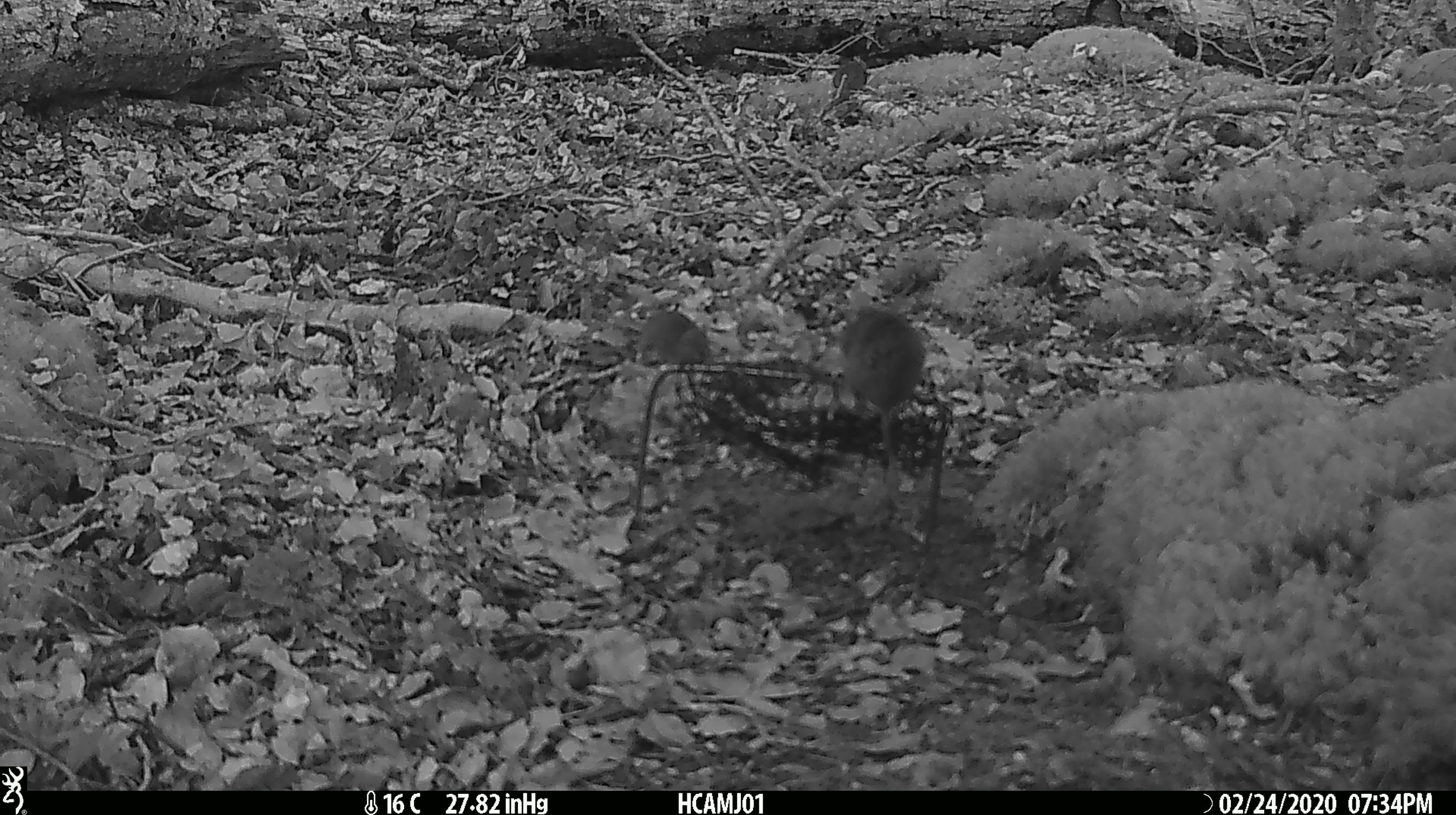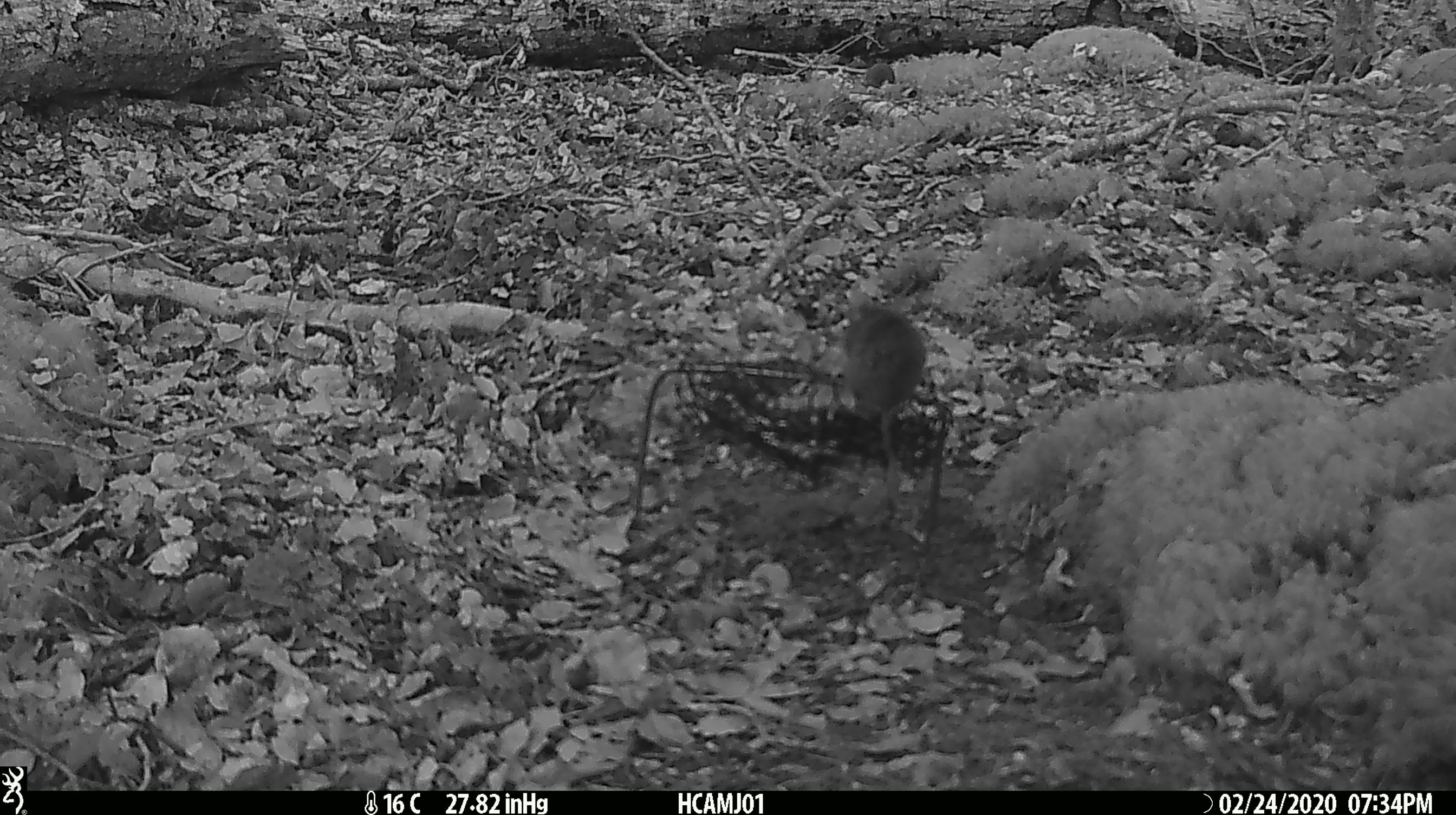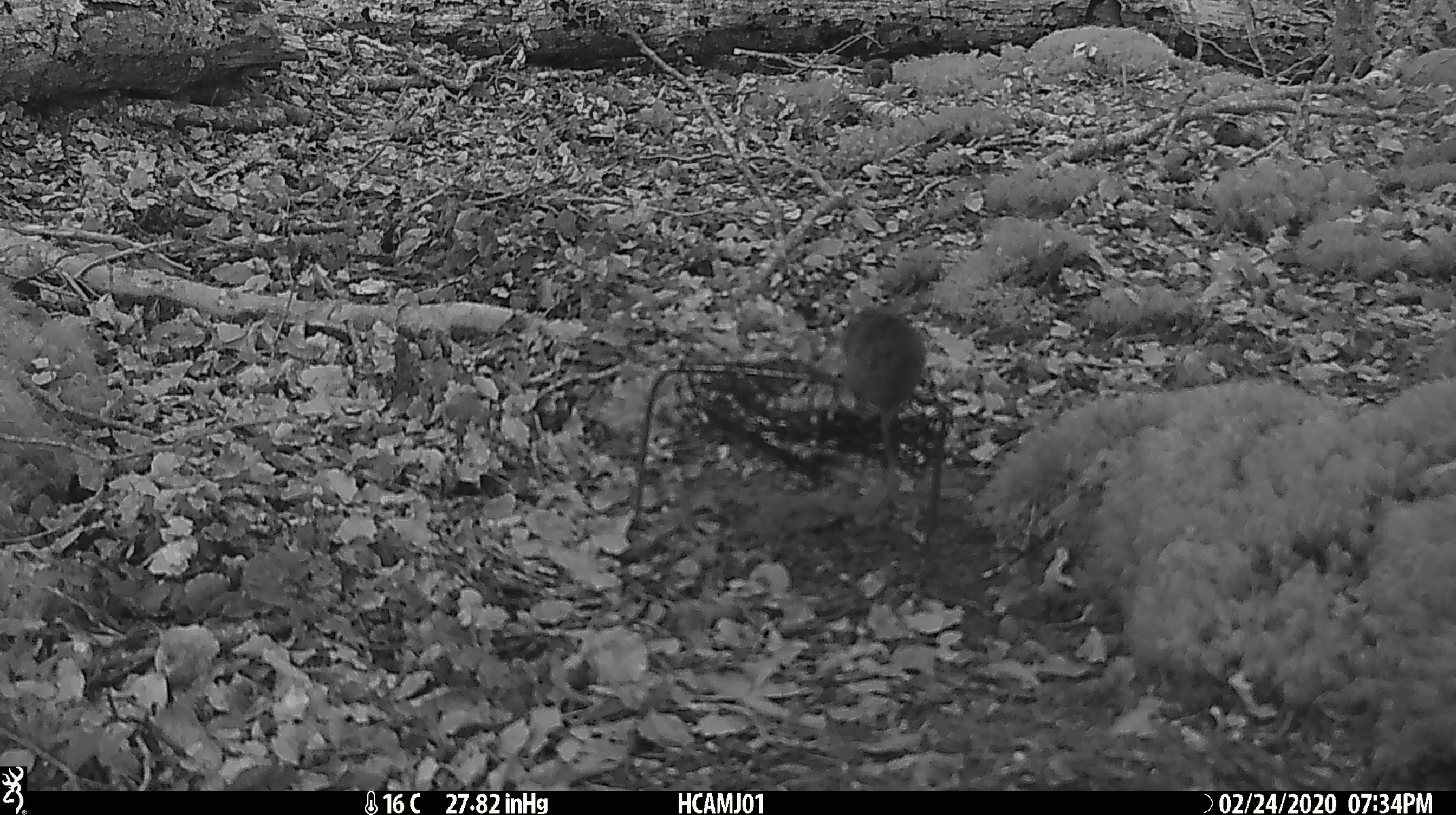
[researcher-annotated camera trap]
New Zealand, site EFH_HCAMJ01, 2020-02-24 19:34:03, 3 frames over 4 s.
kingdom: Animalia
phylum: Chordata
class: Mammalia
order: Rodentia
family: Muridae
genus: Mus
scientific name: Mus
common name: mouse